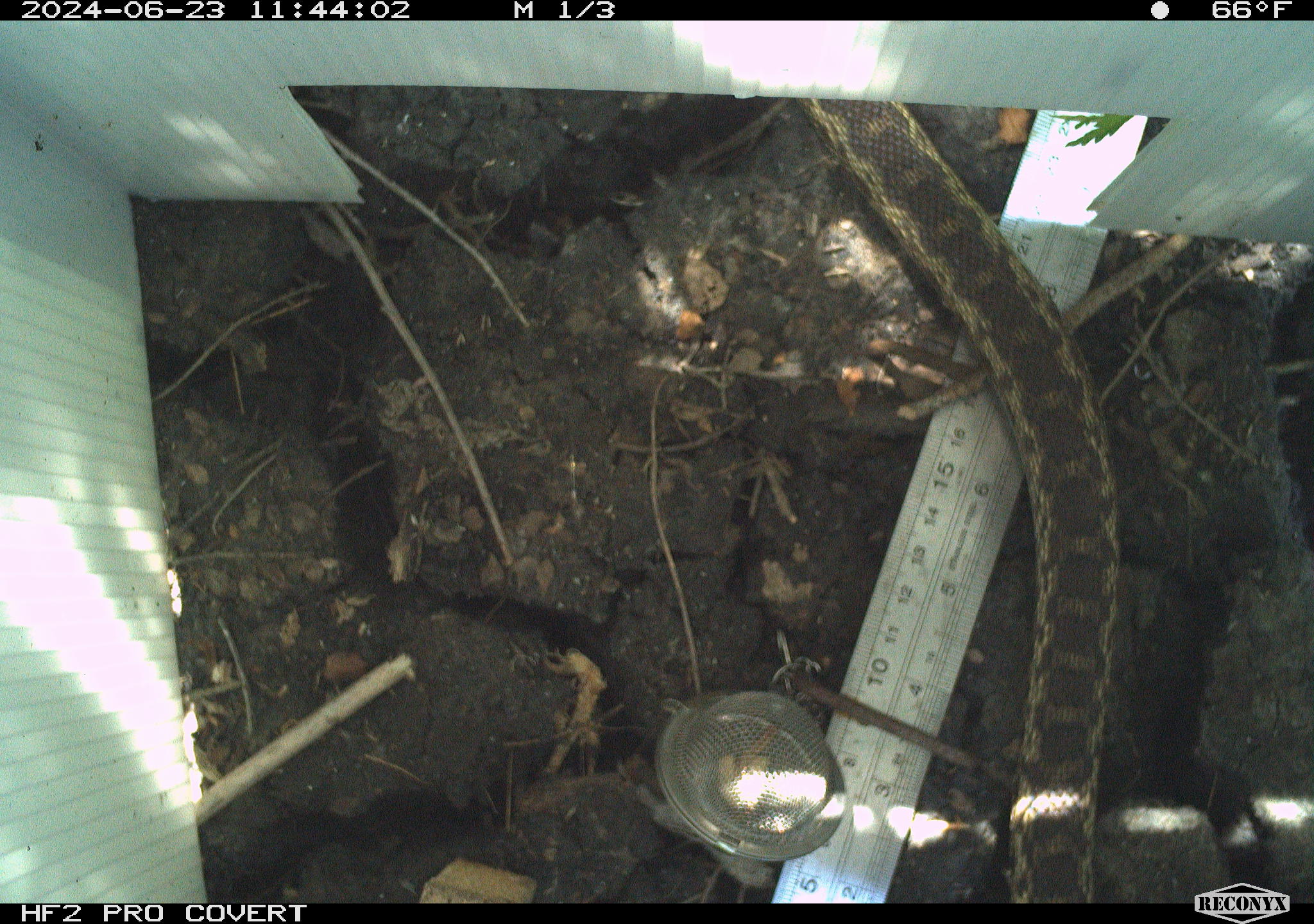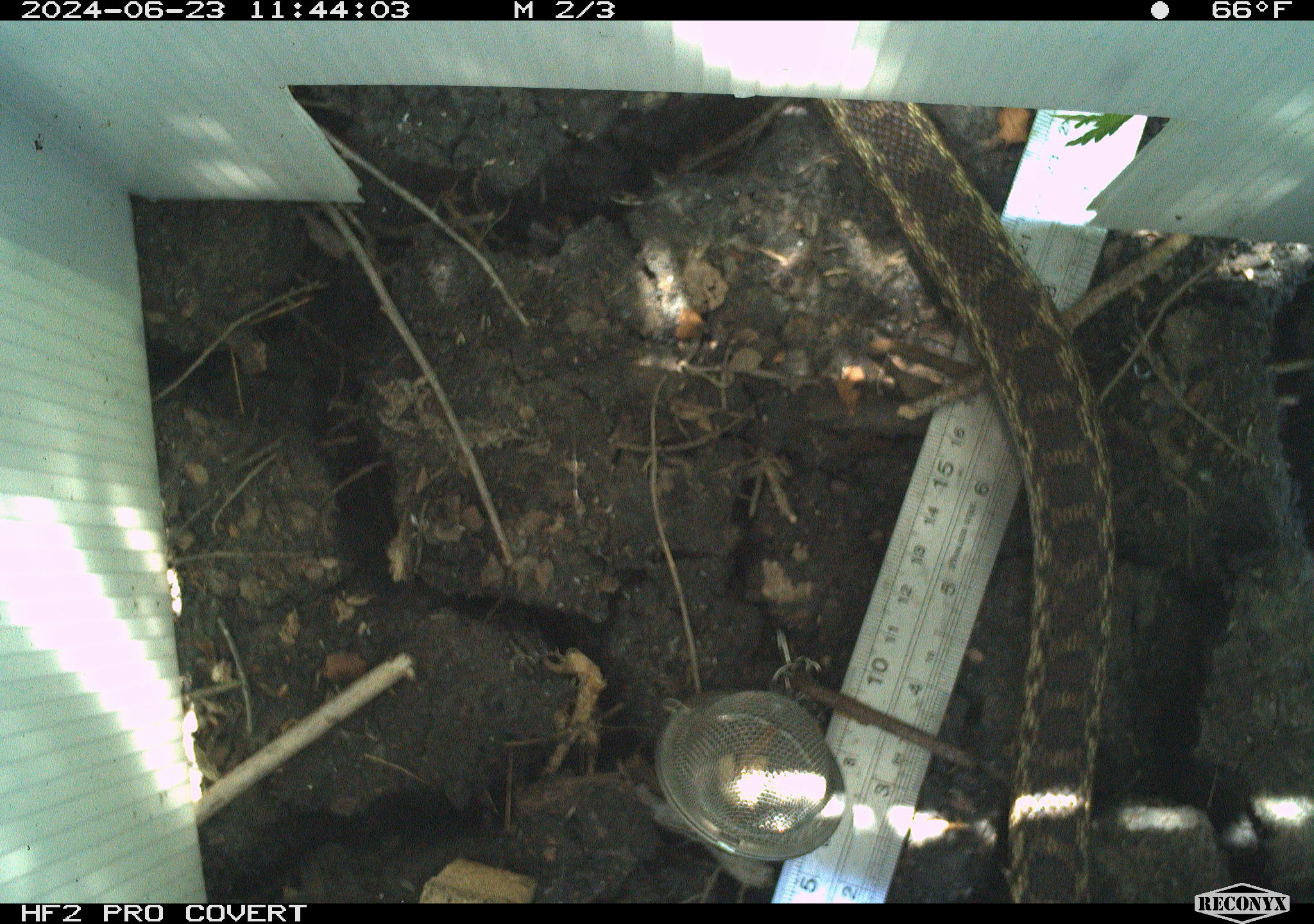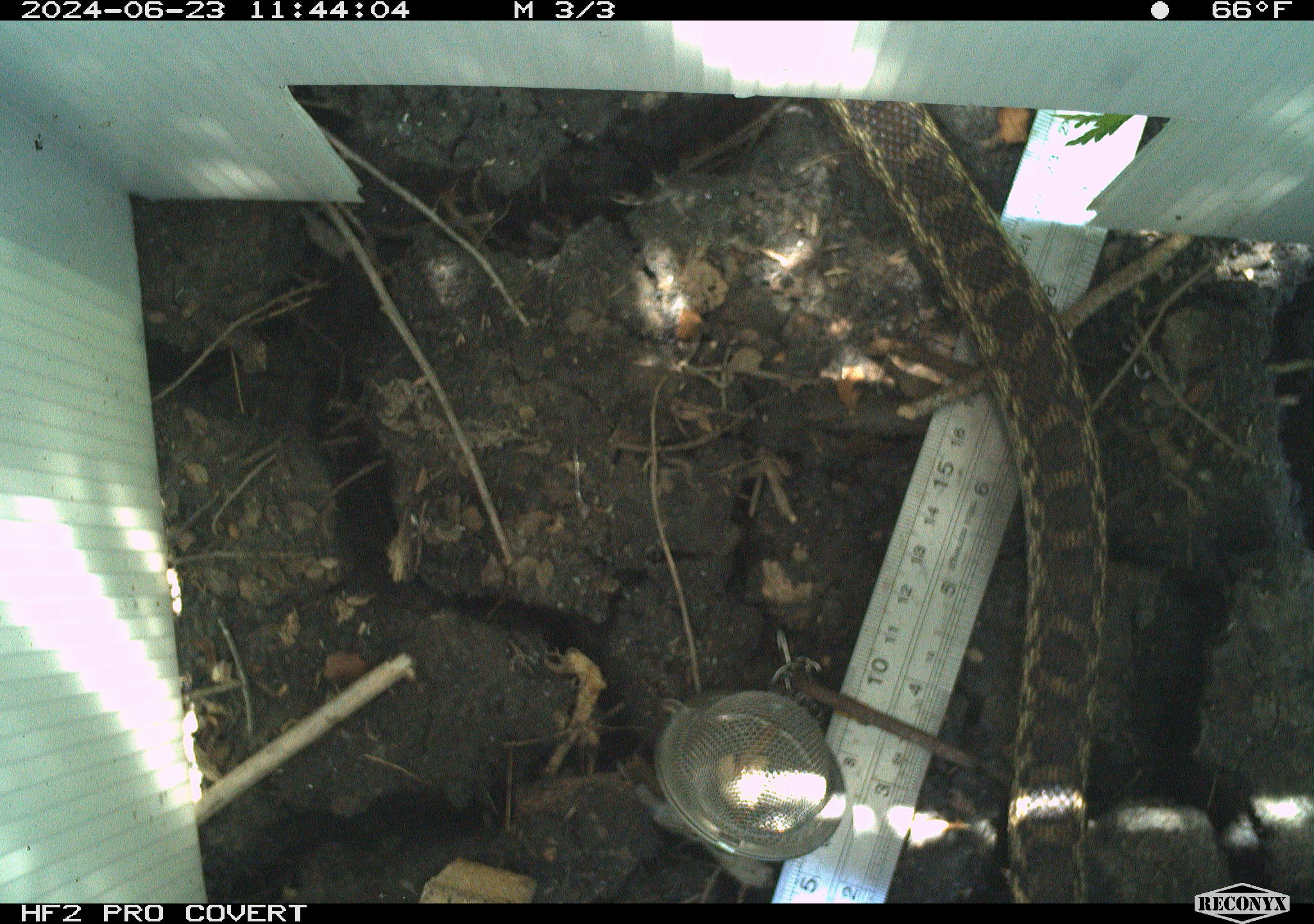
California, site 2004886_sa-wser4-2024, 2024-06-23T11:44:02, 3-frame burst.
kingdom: Animalia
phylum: Chordata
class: Reptilia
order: Squamata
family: Colubridae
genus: Pituophis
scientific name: Pituophis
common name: bullsnakes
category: pituophis species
Pituophis species (bullsnakes) (Pituophis).